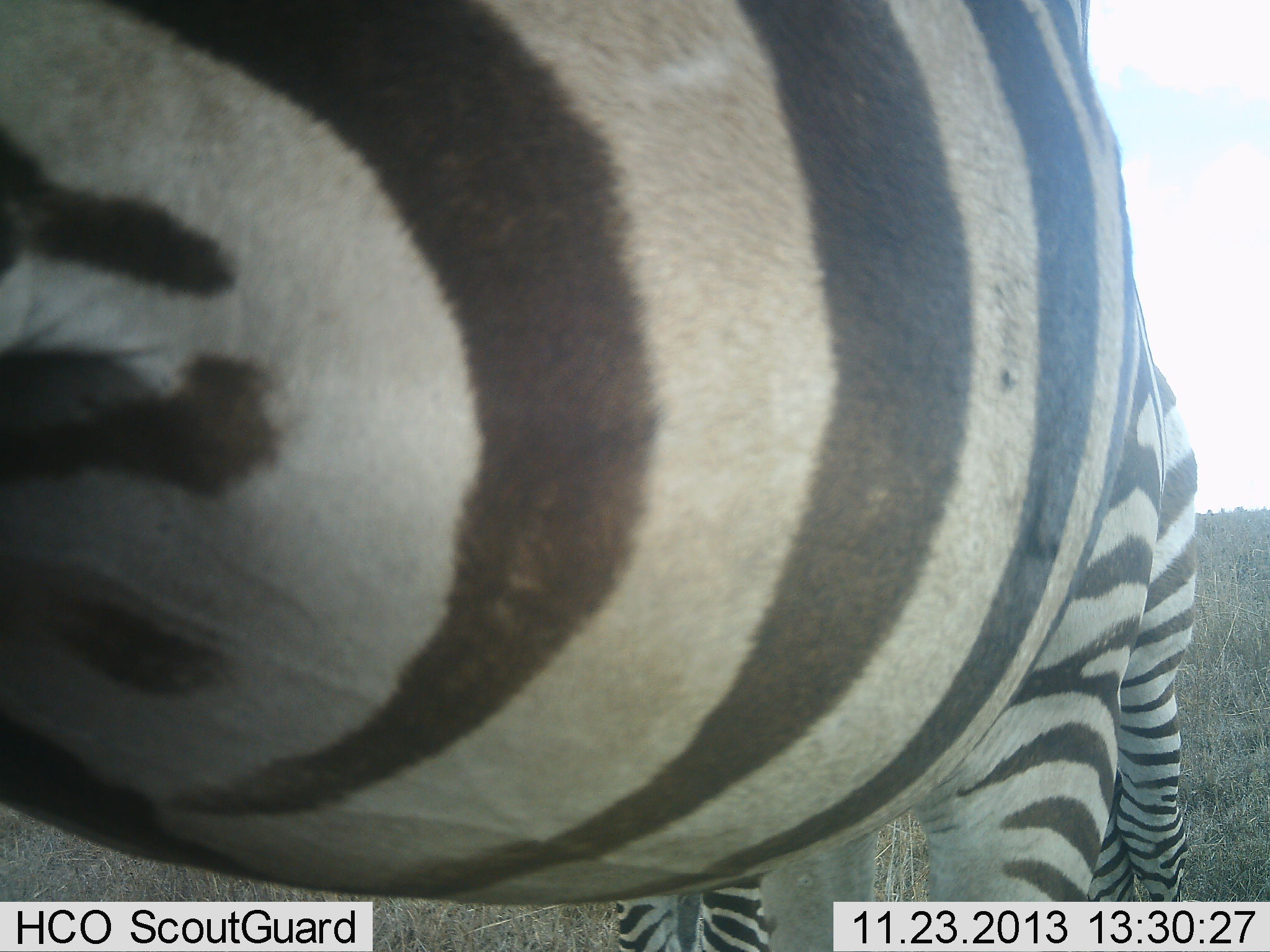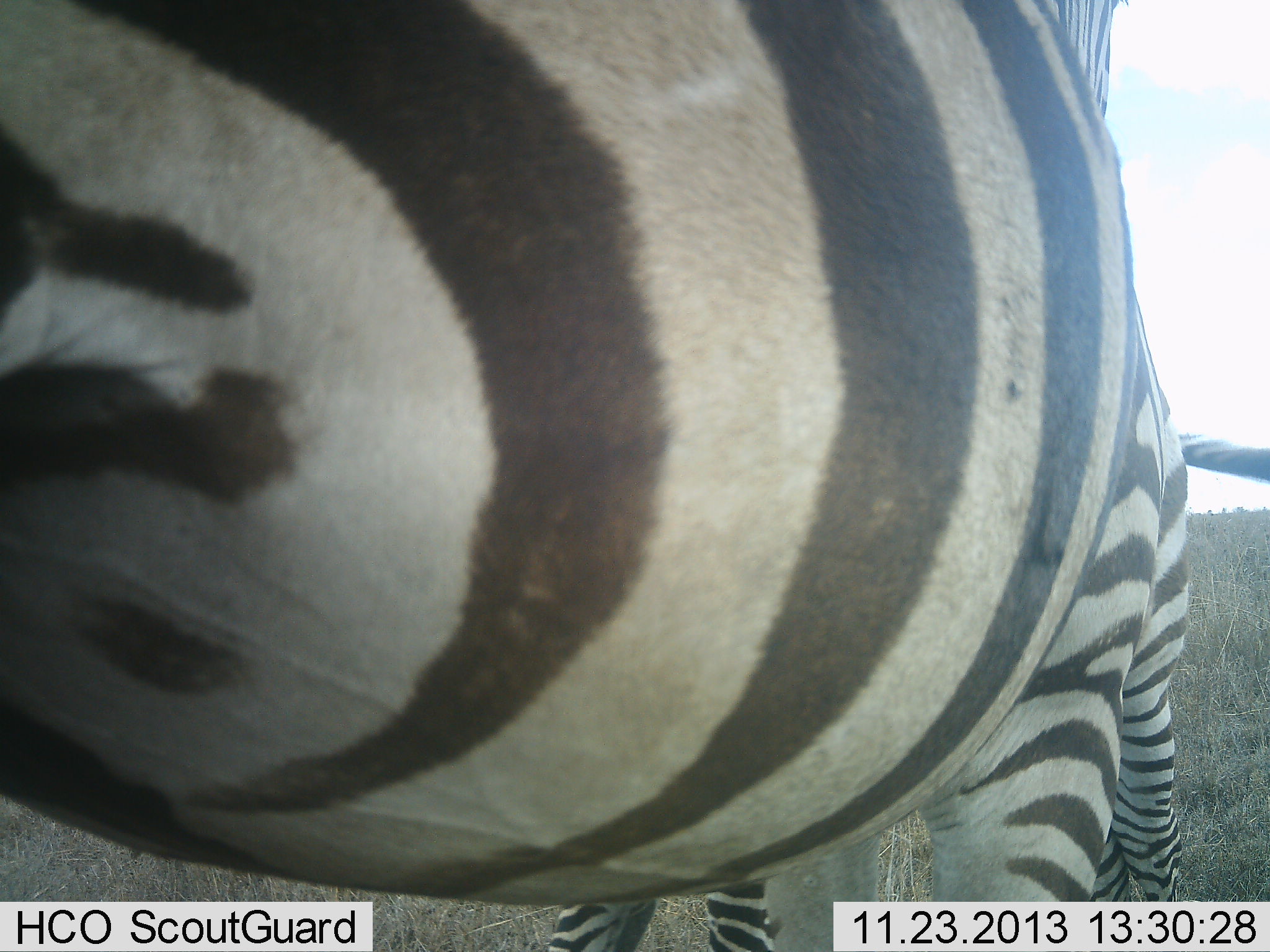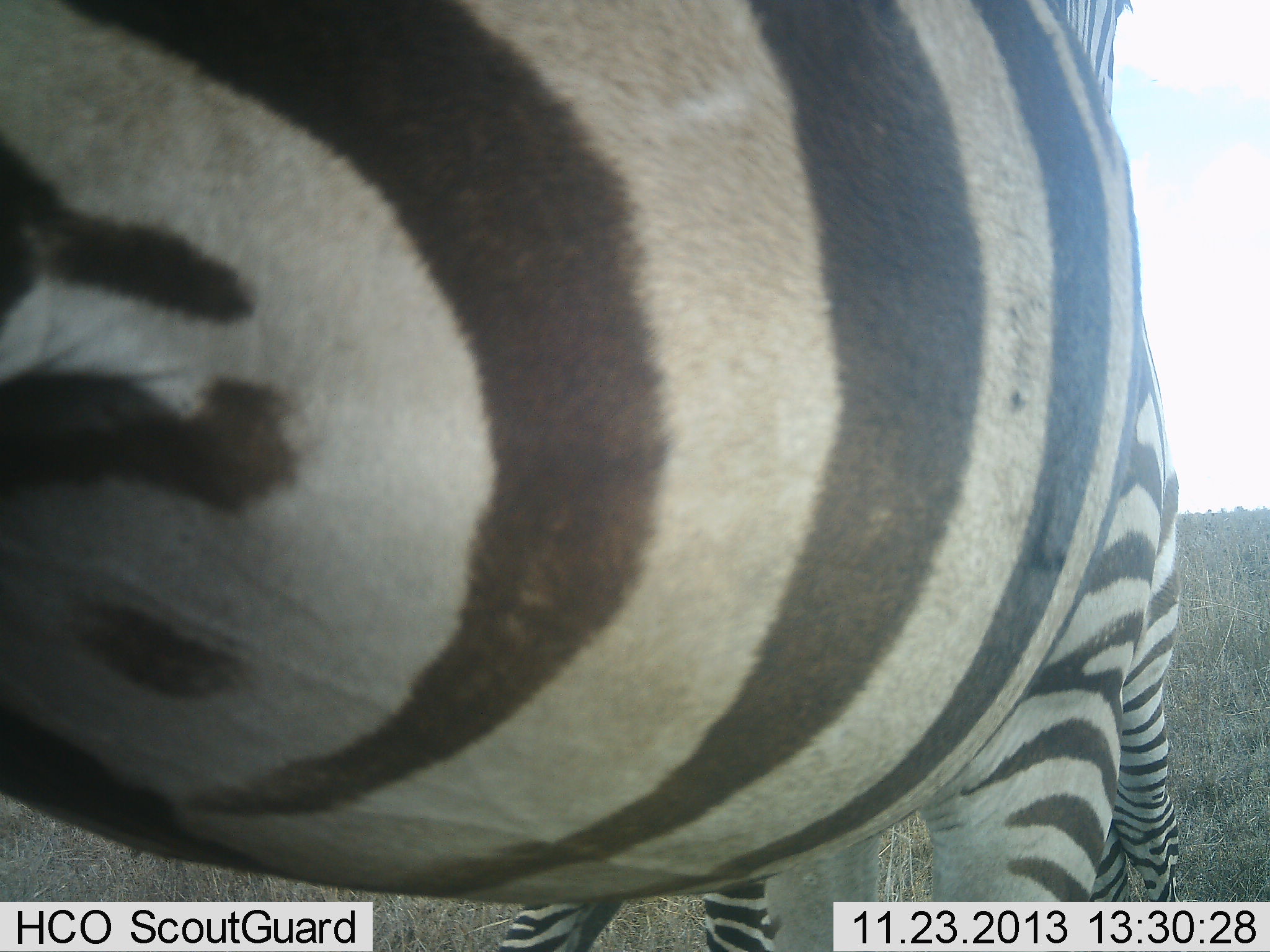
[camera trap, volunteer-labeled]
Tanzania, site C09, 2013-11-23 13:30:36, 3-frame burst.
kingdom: Animalia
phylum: Chordata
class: Mammalia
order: Perissodactyla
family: Equidae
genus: Equus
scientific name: Equus quagga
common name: plains zebra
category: zebra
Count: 2.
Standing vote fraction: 70%.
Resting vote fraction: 0%.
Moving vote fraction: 20%.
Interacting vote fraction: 20%.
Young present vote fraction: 0%.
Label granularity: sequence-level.